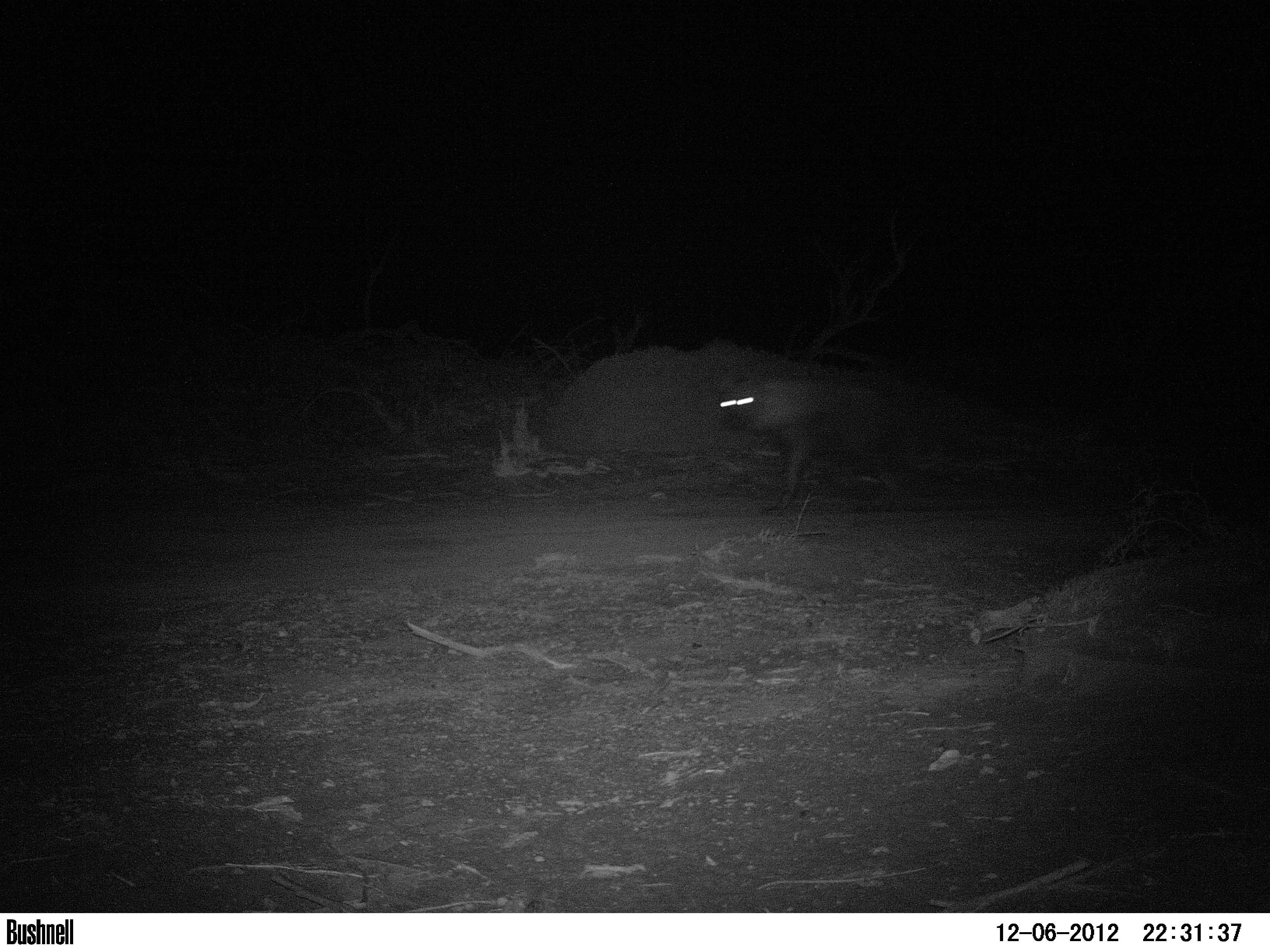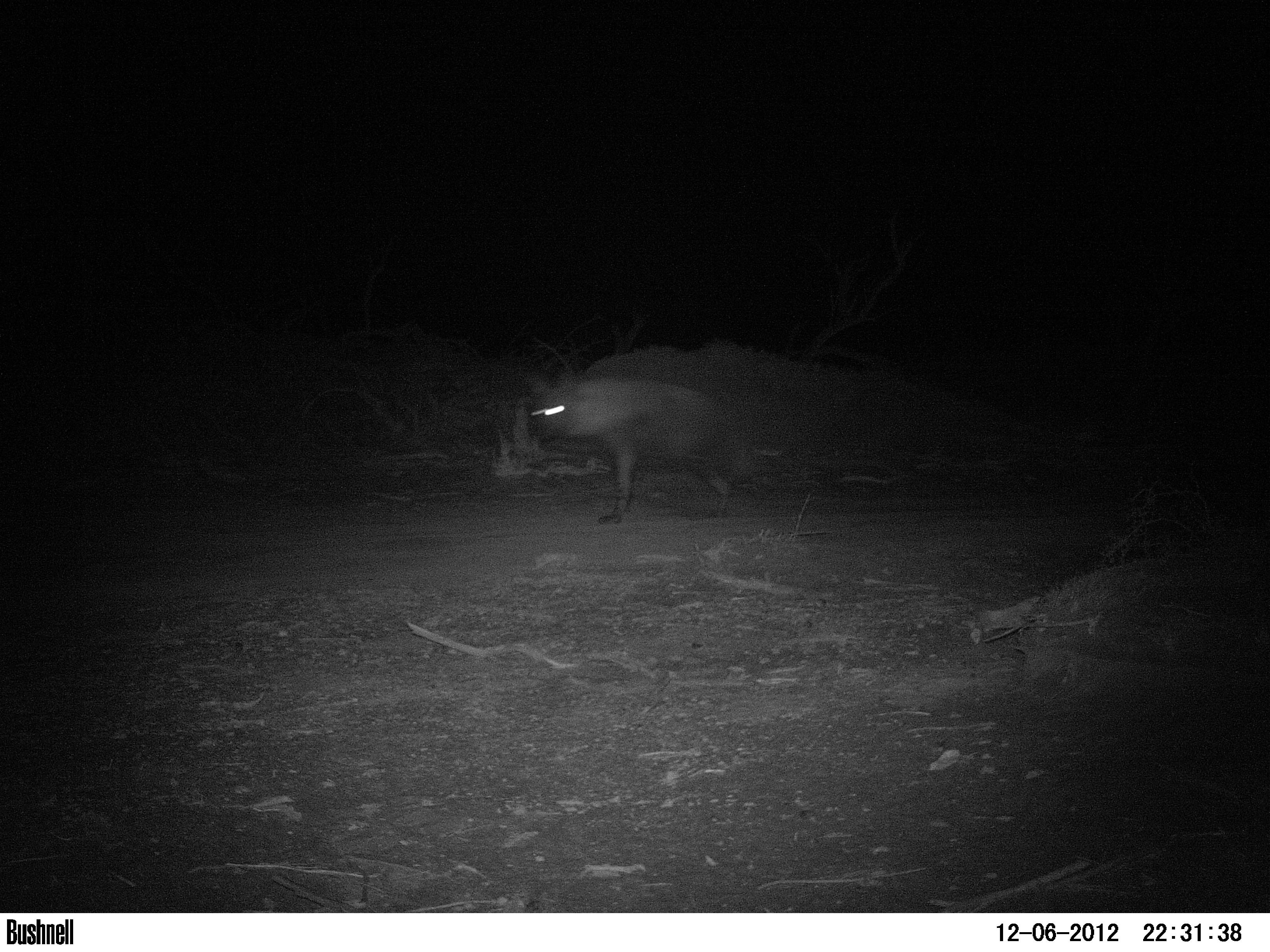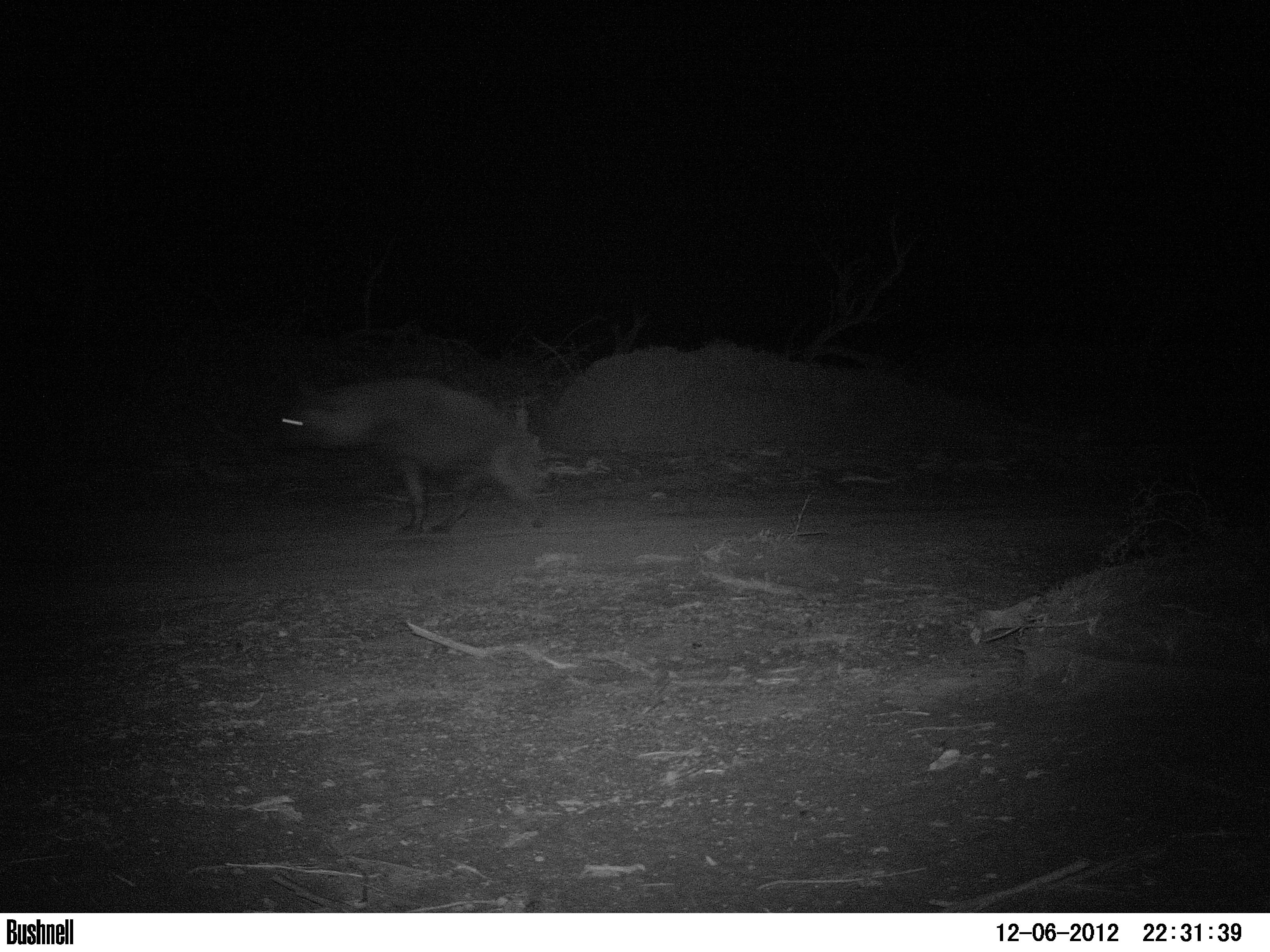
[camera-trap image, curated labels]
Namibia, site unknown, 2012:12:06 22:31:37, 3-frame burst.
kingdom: Animalia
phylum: Chordata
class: Mammalia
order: Carnivora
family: Hyaenidae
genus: Parahyaena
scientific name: Parahyaena brunnea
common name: brown hyena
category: hyaena brunnea